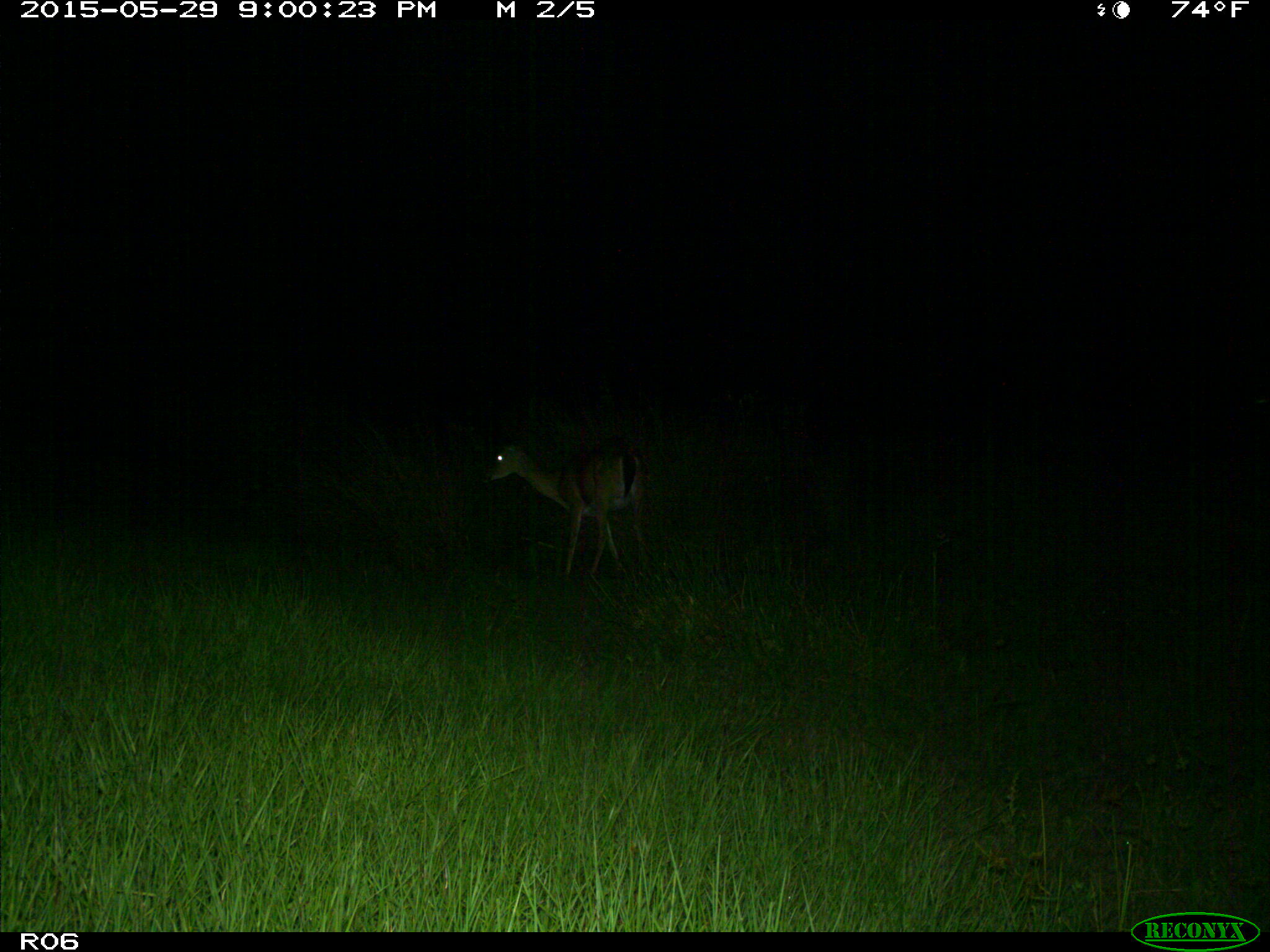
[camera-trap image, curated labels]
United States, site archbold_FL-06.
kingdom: Animalia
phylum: Chordata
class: Mammalia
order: Artiodactyla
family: Cervidae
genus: Odocoileus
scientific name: Odocoileus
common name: deer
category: unidentified deer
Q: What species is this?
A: Unidentified deer (deer) (Odocoileus).